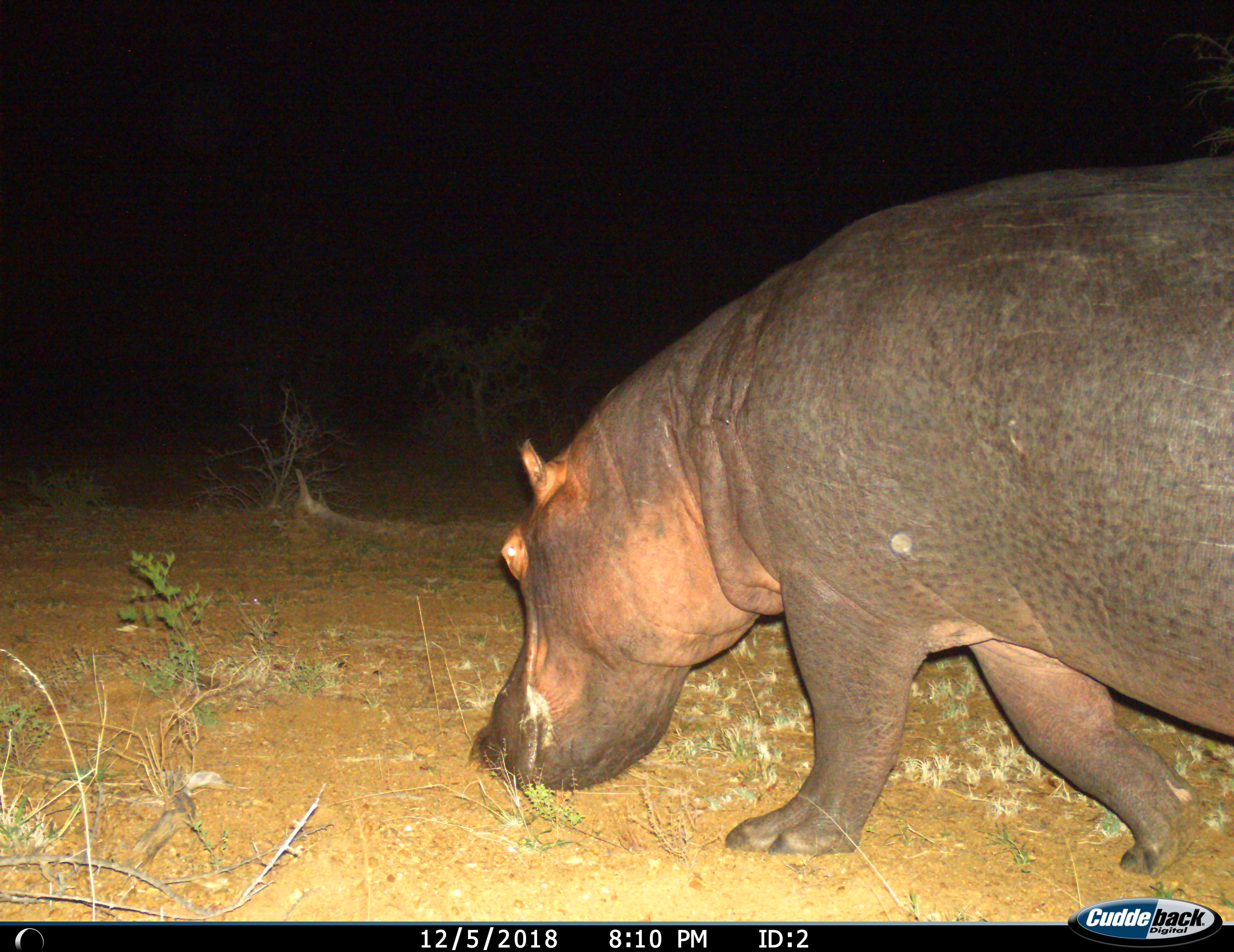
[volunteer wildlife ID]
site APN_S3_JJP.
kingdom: Animalia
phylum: Chordata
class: Mammalia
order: Artiodactyla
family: Hippopotamidae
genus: Hippopotamus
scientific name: Hippopotamus amphibius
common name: hippopotamus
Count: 1.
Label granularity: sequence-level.